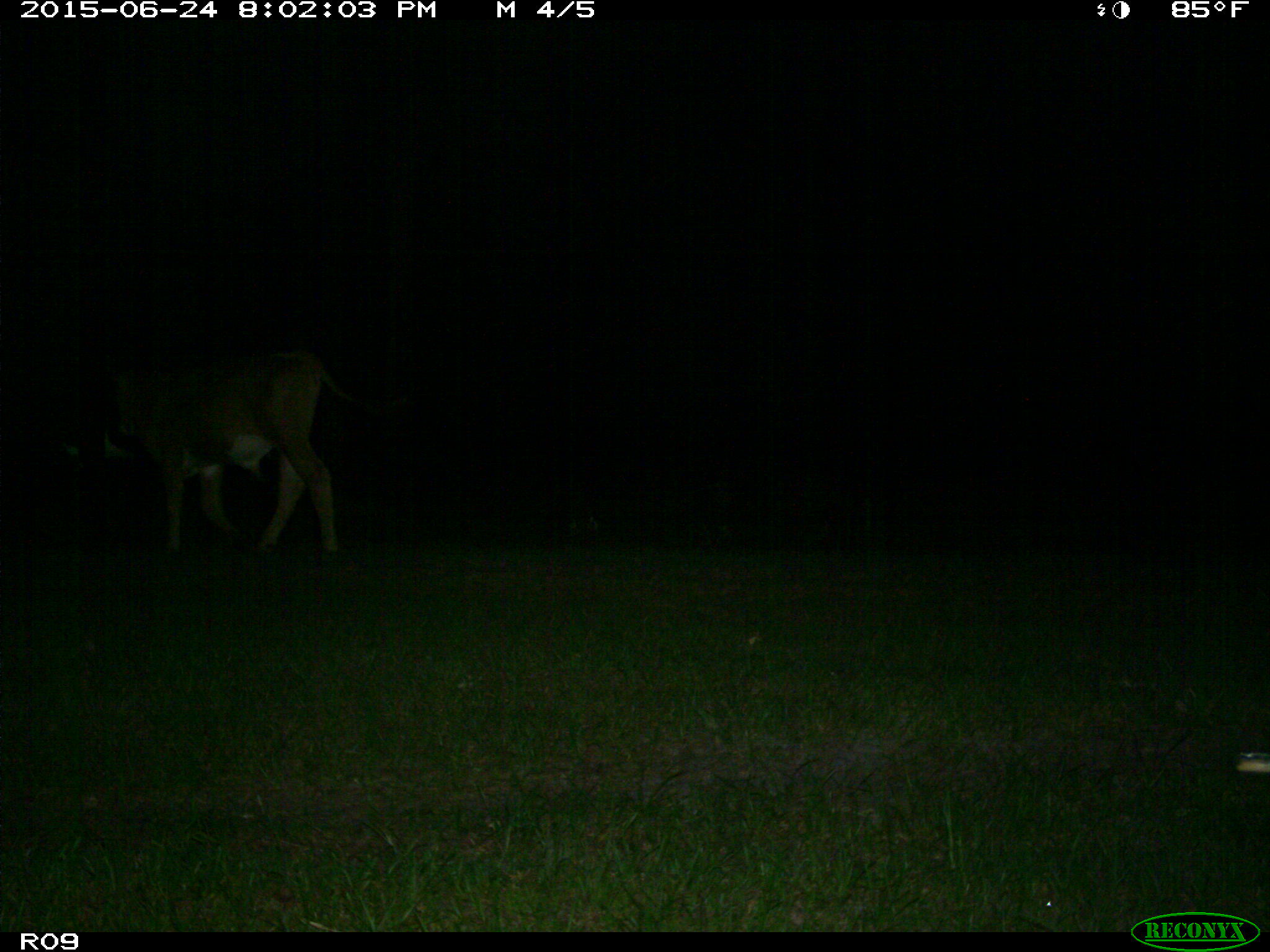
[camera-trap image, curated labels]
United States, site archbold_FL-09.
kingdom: Animalia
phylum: Chordata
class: Mammalia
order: Artiodactyla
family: Bovidae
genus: Bos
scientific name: Bos taurus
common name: domestic cow